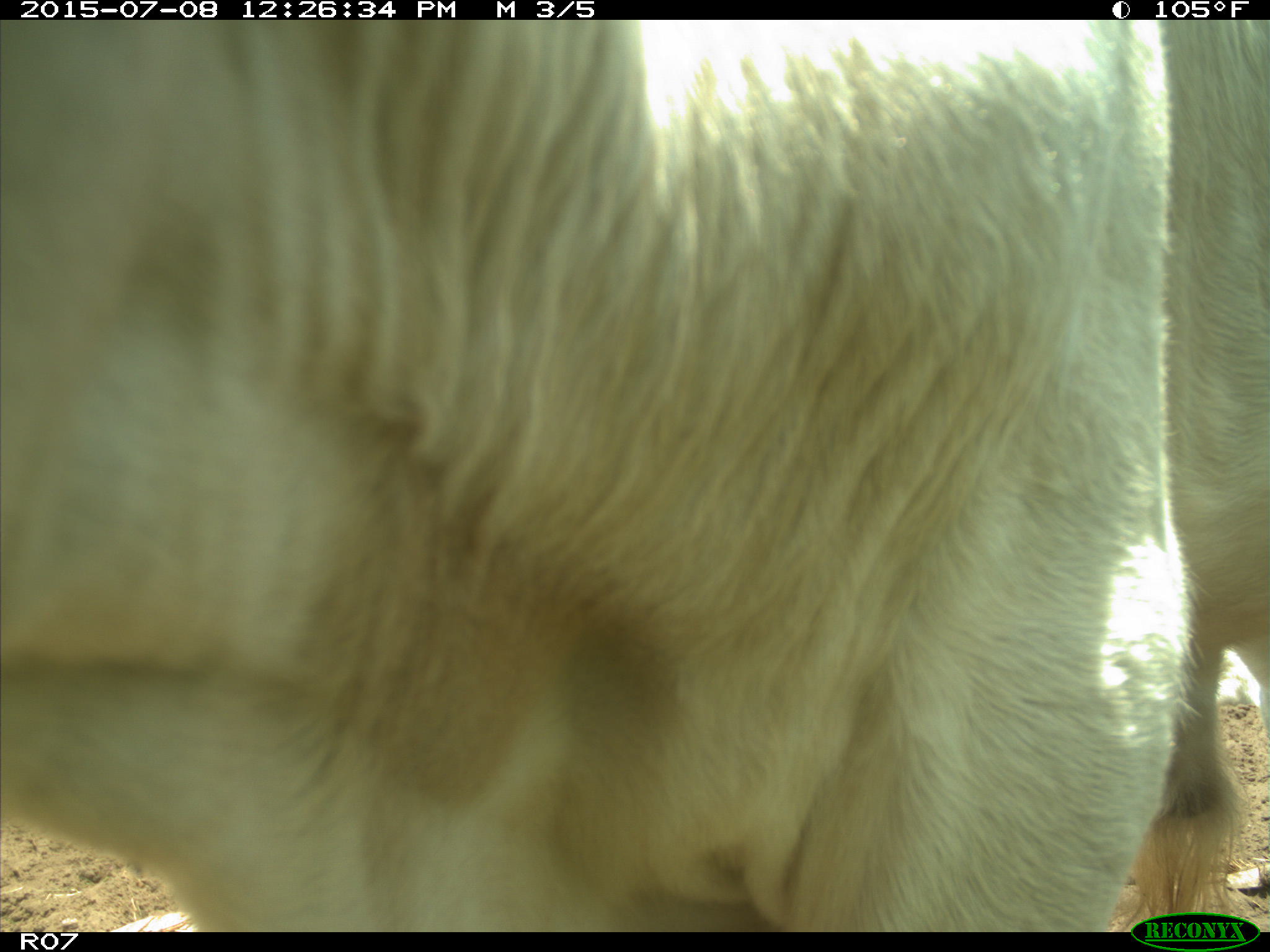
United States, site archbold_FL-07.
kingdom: Animalia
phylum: Chordata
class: Mammalia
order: Artiodactyla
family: Bovidae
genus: Bos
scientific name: Bos taurus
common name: domestic cow